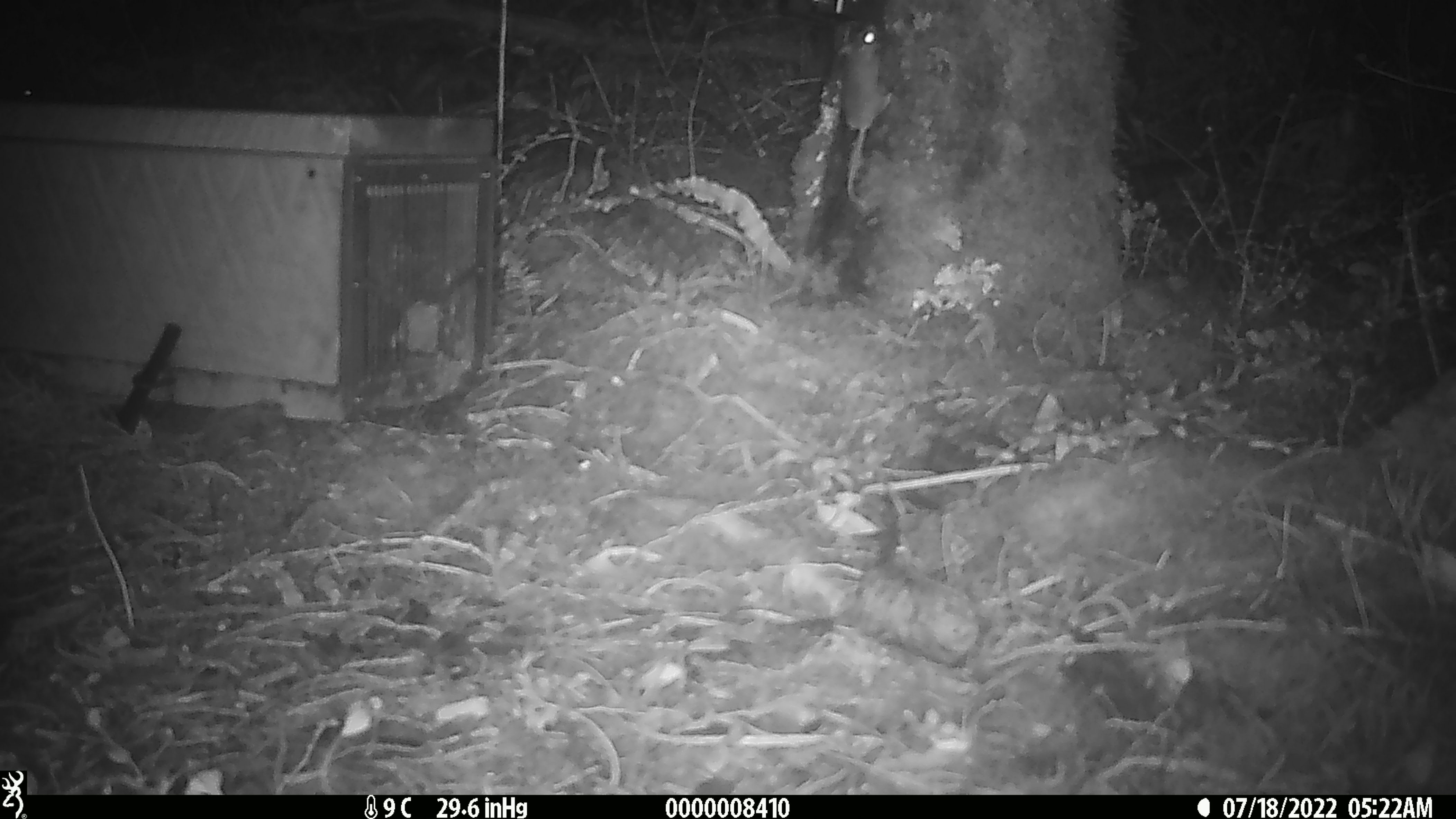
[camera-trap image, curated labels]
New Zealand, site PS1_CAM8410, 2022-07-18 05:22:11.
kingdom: Animalia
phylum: Chordata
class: Mammalia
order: Rodentia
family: Muridae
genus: Mus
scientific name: Mus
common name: mouse